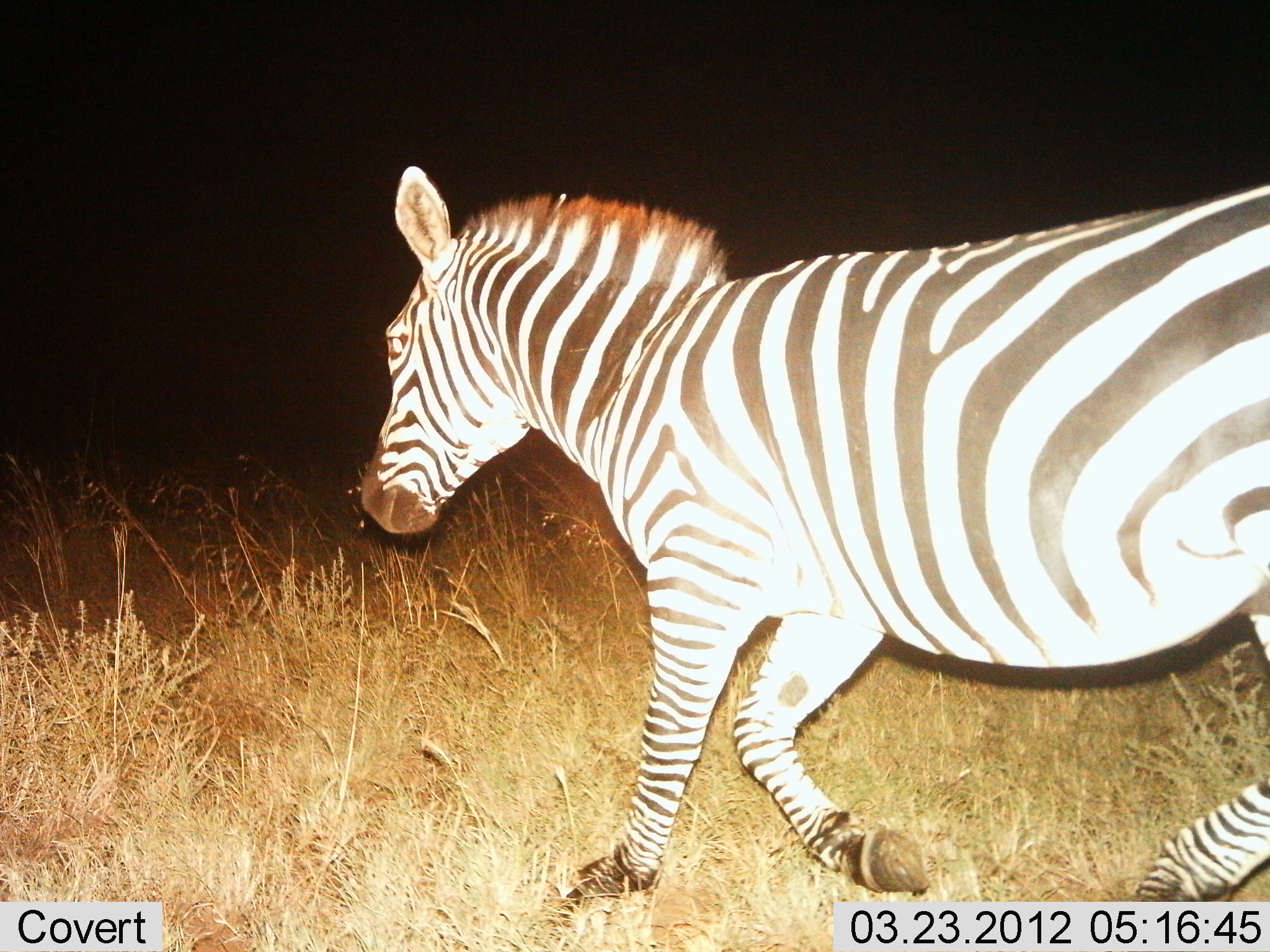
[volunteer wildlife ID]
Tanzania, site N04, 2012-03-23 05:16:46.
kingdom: Animalia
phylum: Chordata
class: Mammalia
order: Perissodactyla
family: Equidae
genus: Equus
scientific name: Equus quagga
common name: plains zebra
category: zebra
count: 1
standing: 5%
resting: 0%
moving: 100%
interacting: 0%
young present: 0%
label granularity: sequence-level